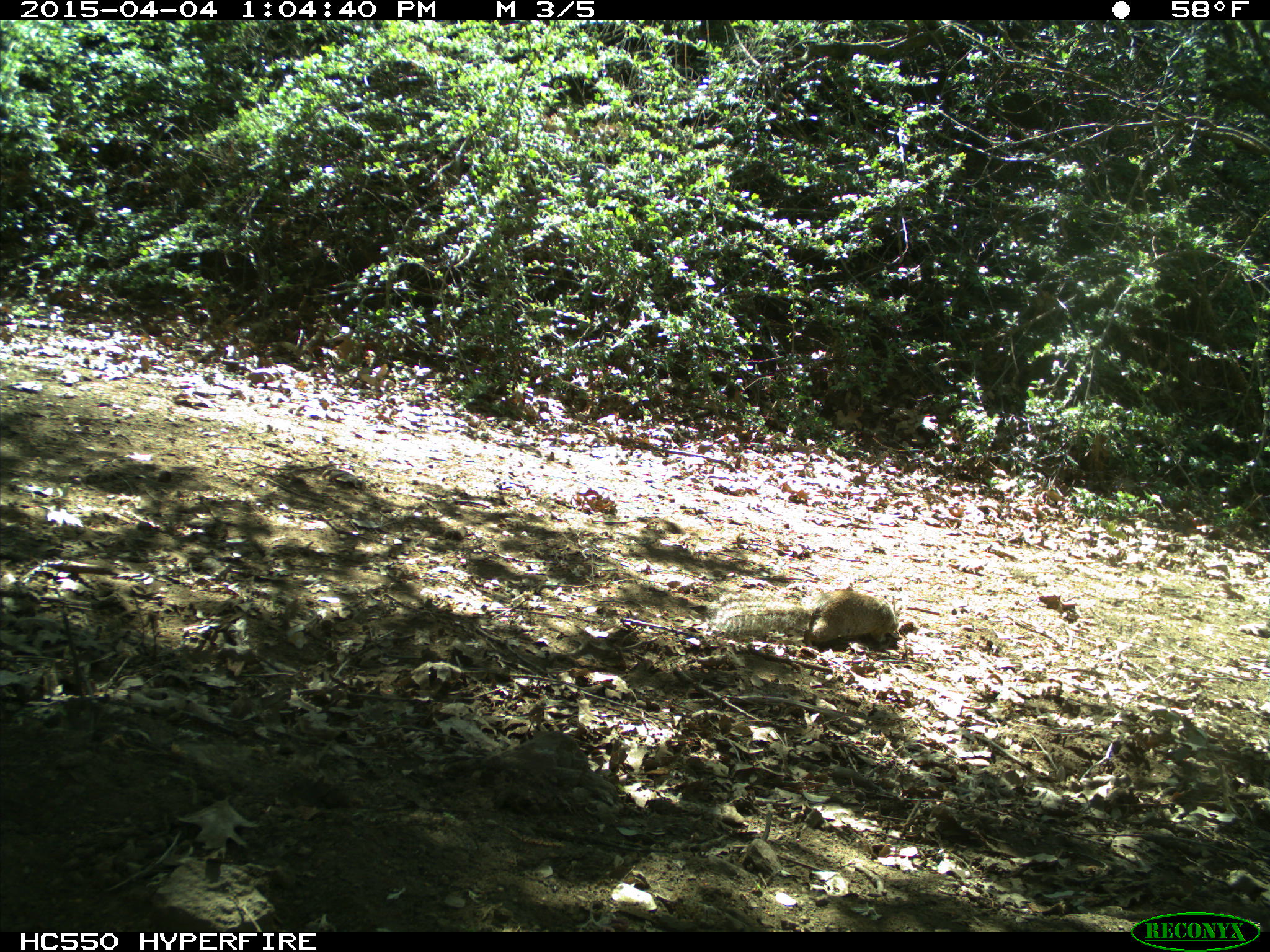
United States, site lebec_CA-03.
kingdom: Animalia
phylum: Chordata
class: Mammalia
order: Rodentia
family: Sciuridae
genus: Otospermophilus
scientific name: Otospermophilus beecheyi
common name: california ground squirrel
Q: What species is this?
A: Otospermophilus beecheyi (california ground squirrel).